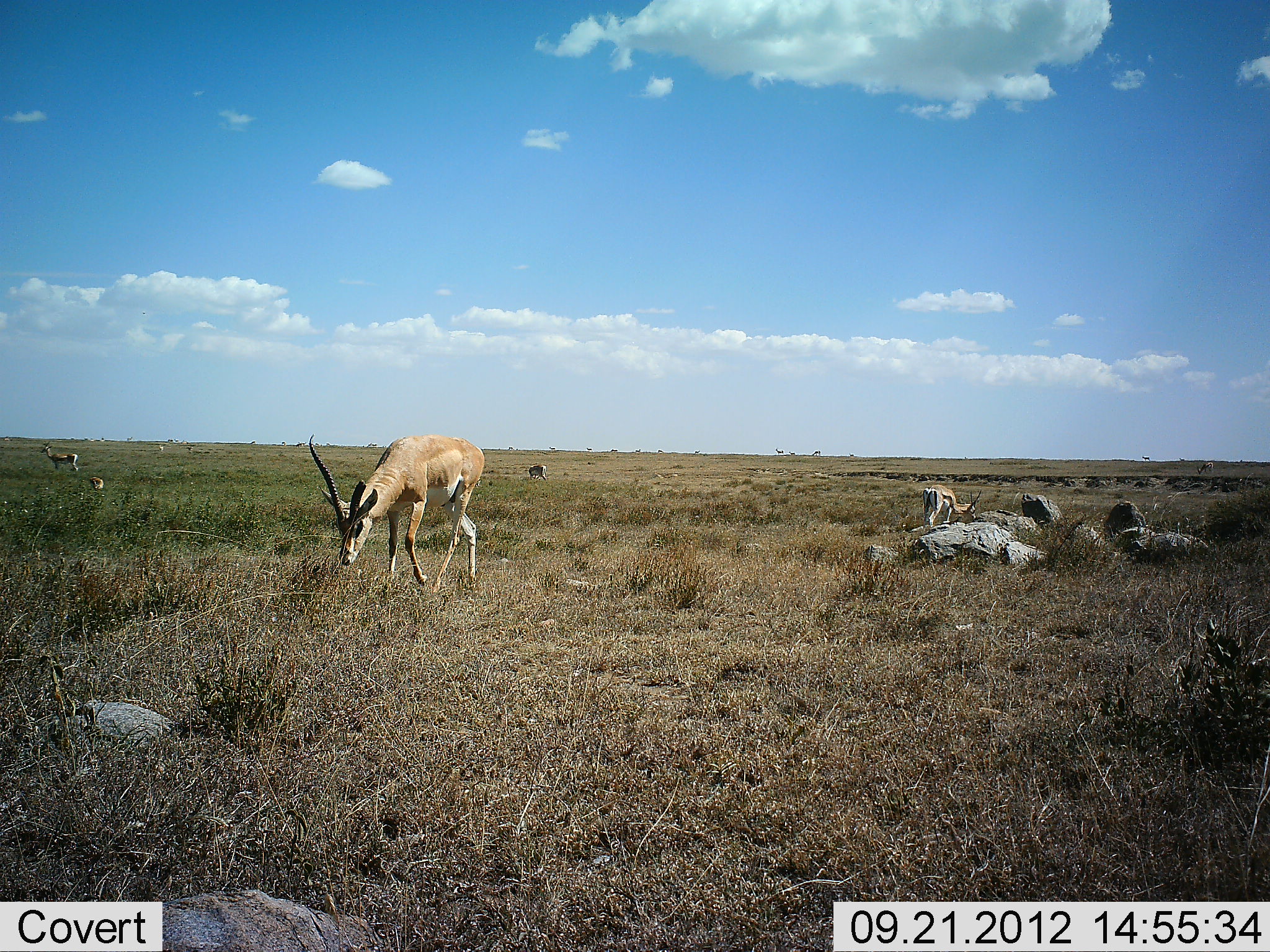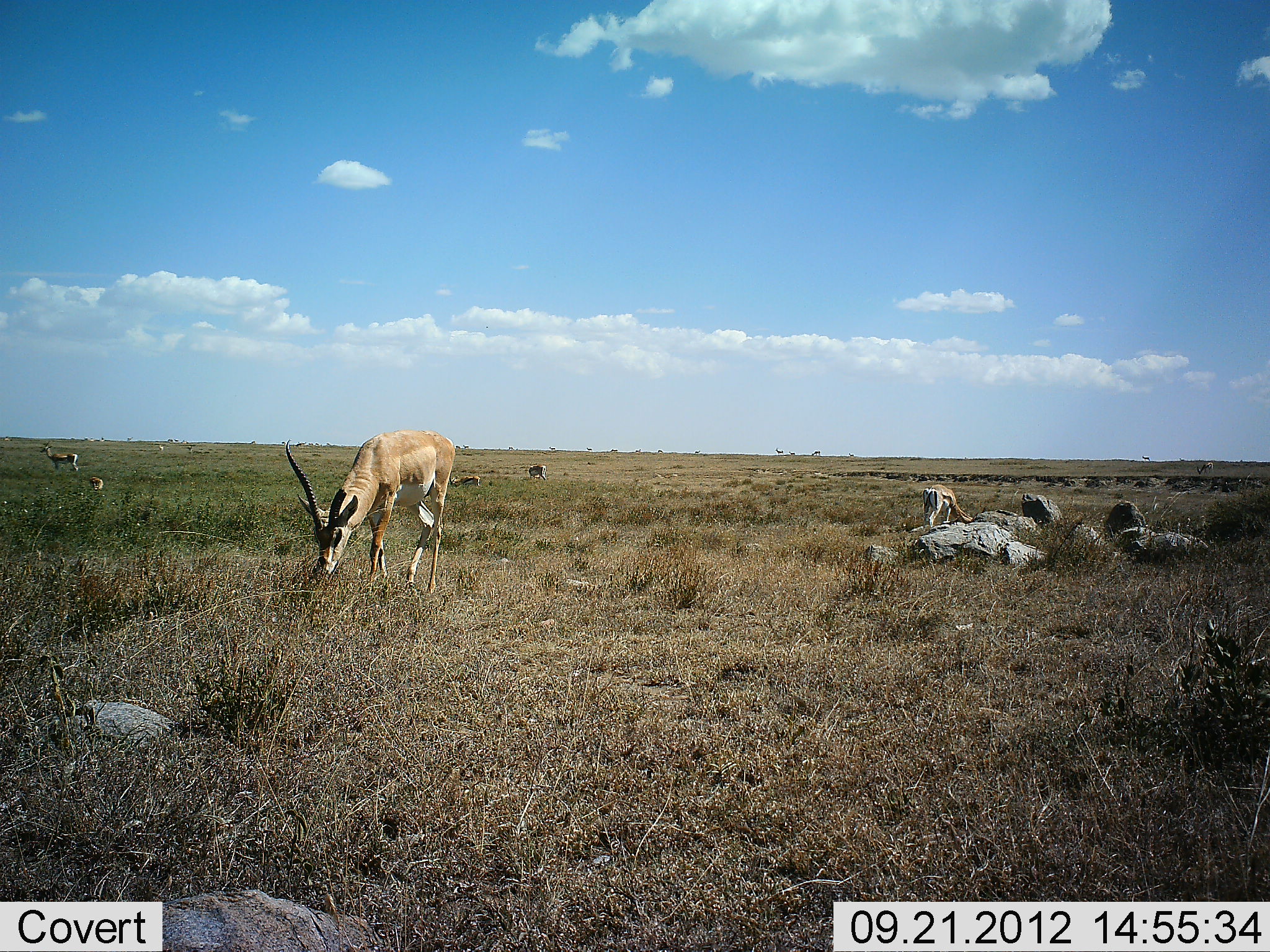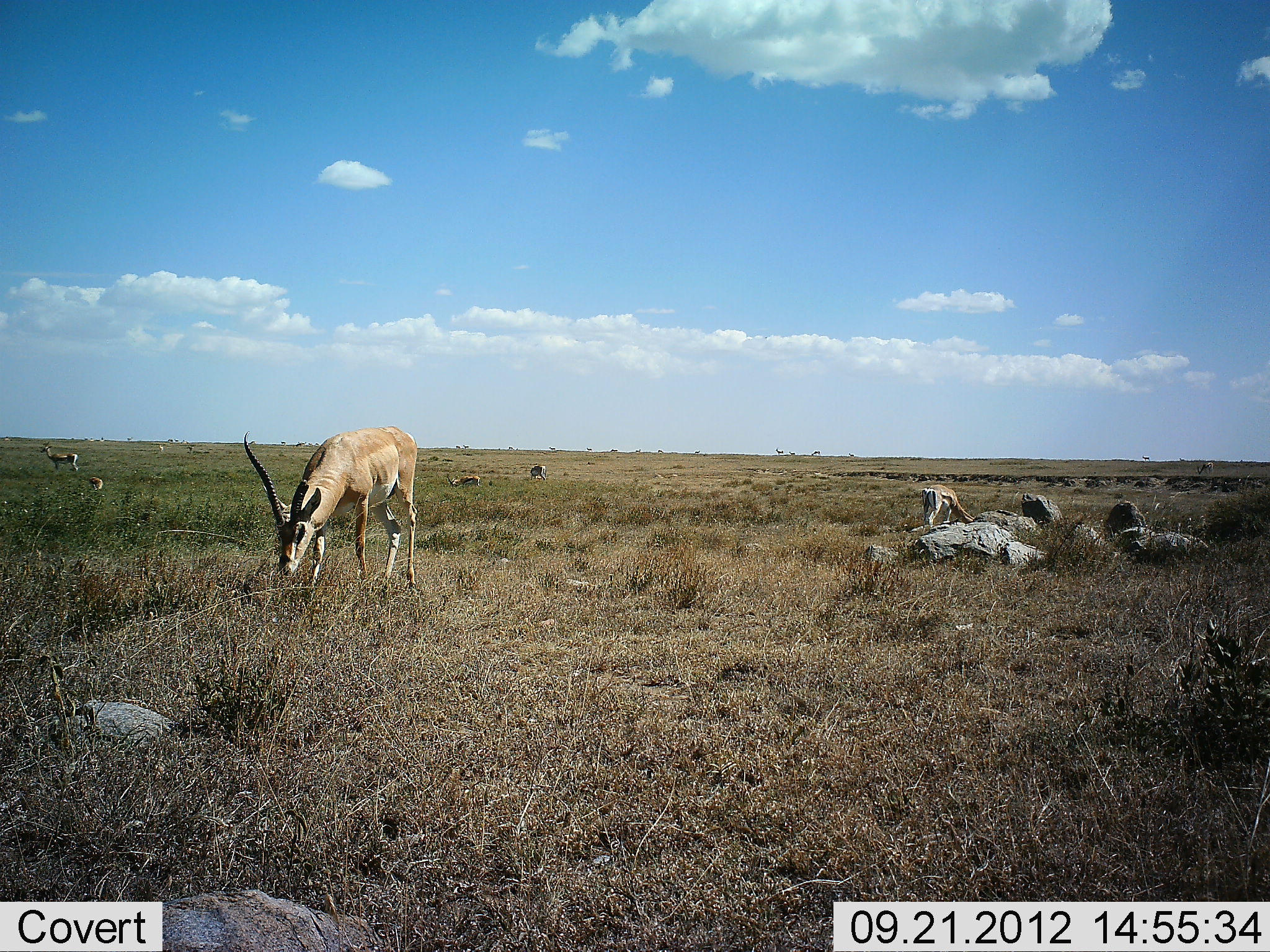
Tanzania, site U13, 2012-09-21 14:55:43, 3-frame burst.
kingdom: Animalia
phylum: Chordata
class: Mammalia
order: Artiodactyla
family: Bovidae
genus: Nanger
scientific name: Nanger granti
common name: grant's gazelle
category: gazellegrants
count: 5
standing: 42%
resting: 17%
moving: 17%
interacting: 0%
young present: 8%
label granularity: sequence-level